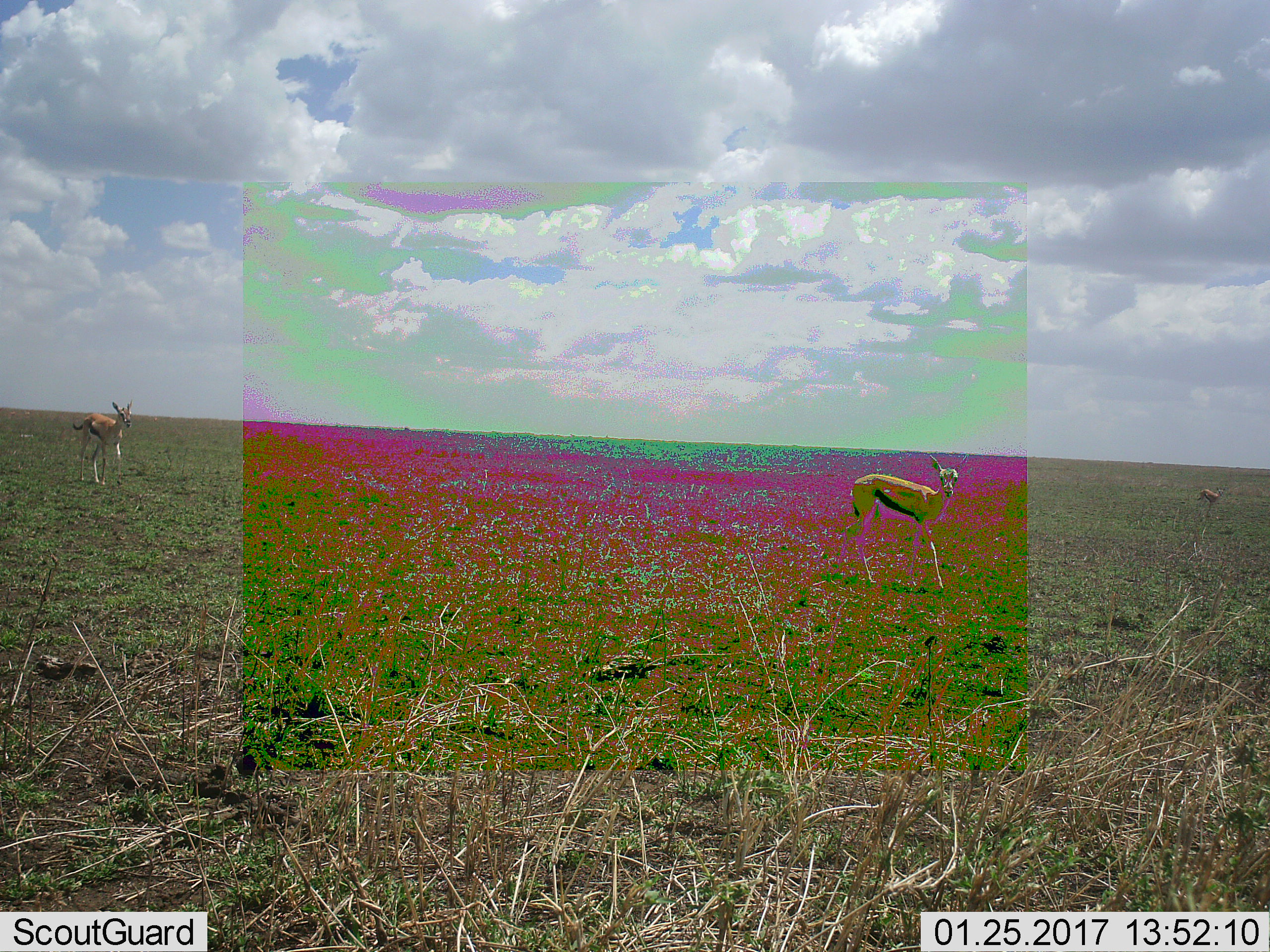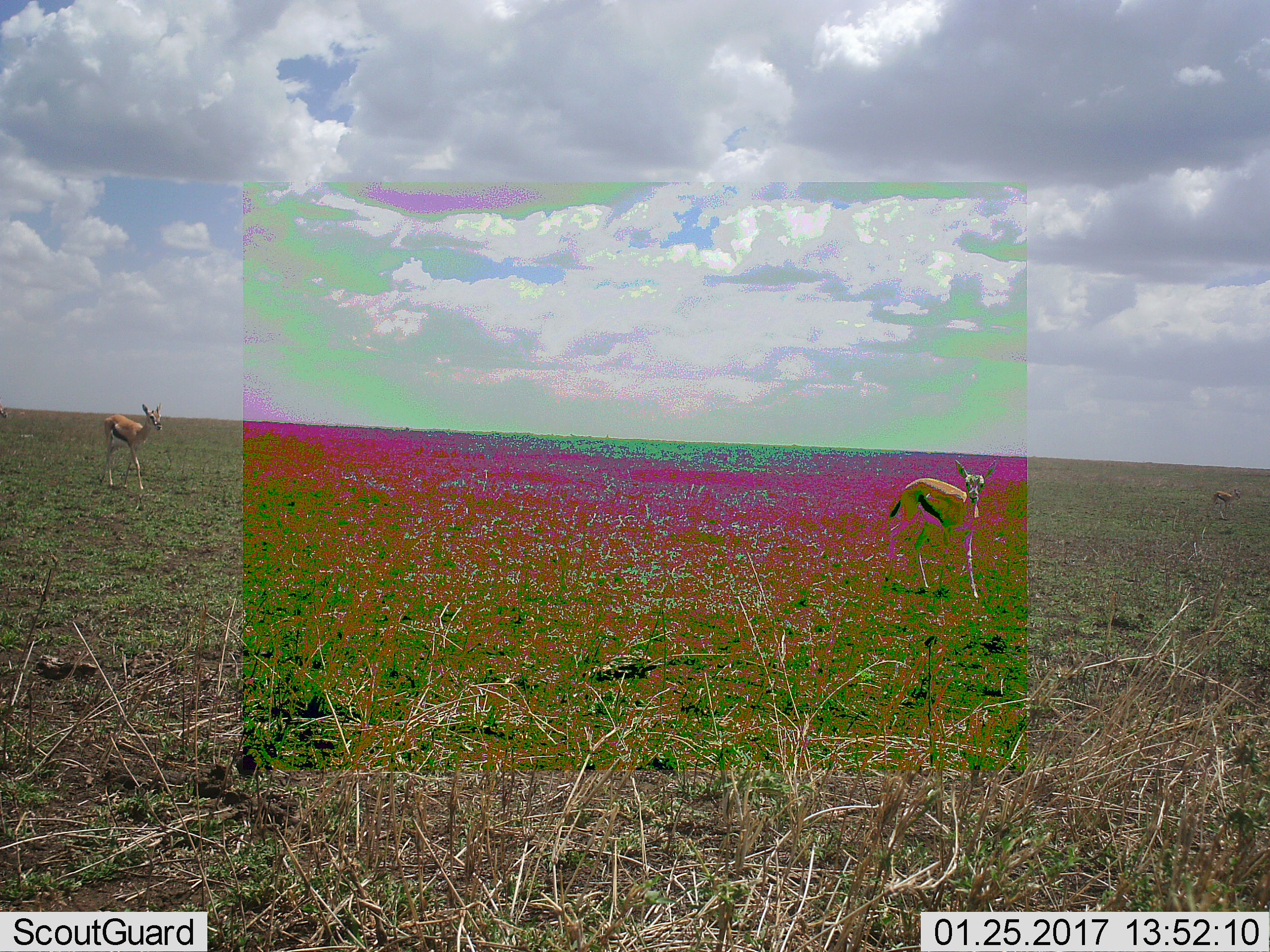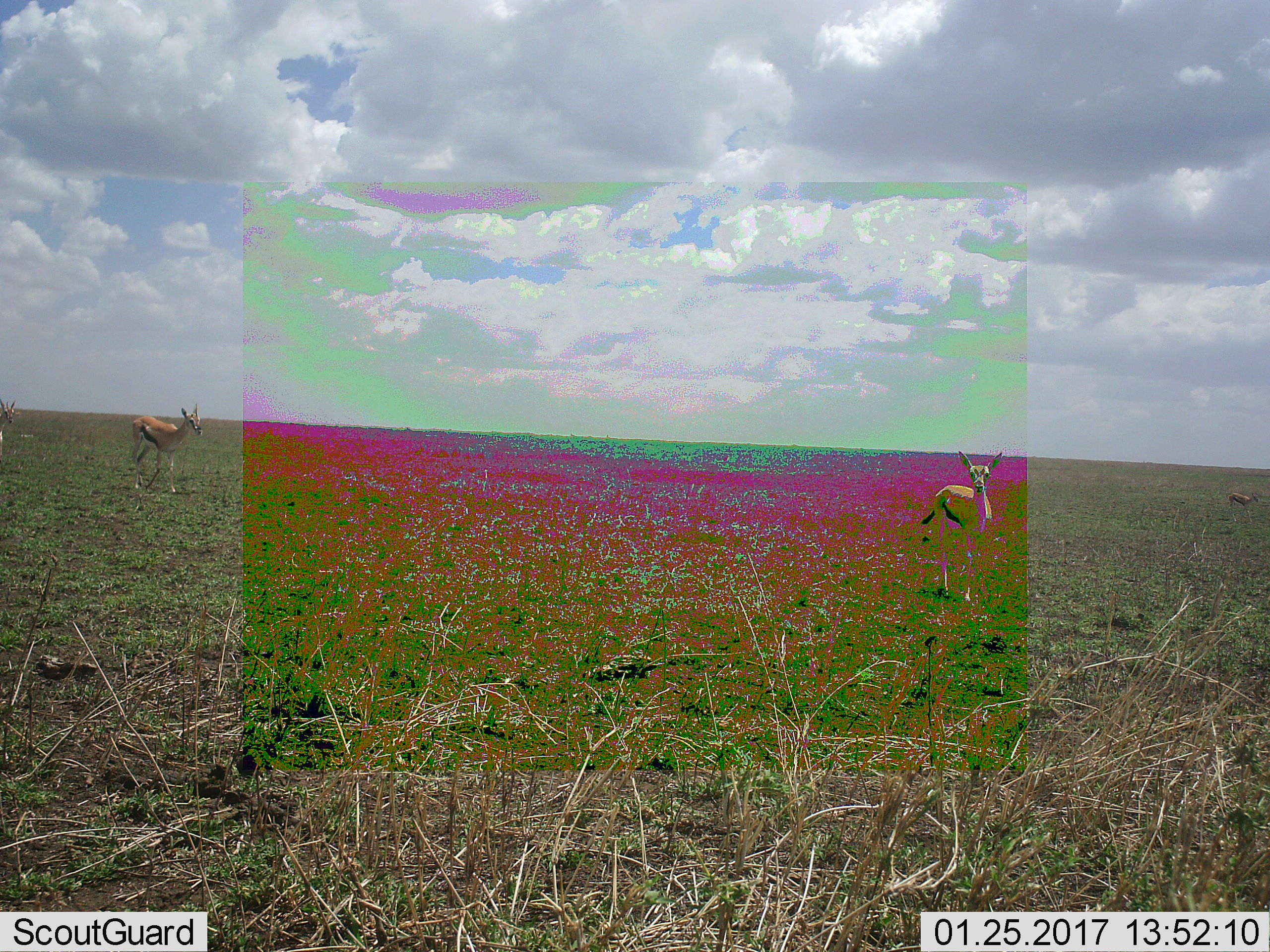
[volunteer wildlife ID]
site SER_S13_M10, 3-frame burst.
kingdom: Animalia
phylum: Chordata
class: Mammalia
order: Artiodactyla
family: Bovidae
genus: Eudorcas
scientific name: Eudorcas thomsonii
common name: thomson's gazelle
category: gazellethomsons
Gazellethomsons (thomson's gazelle) (Eudorcas thomsonii), count 3. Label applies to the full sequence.